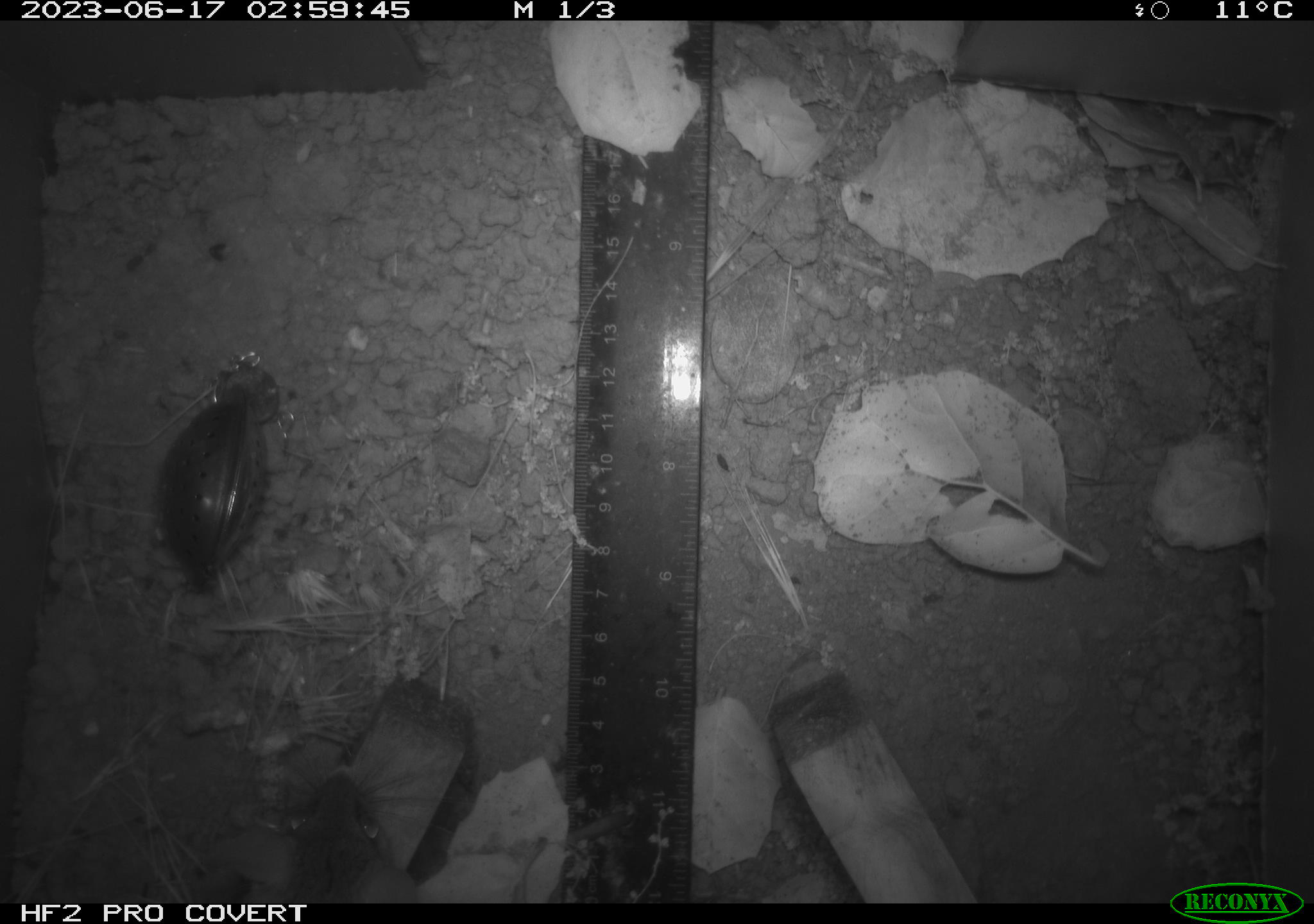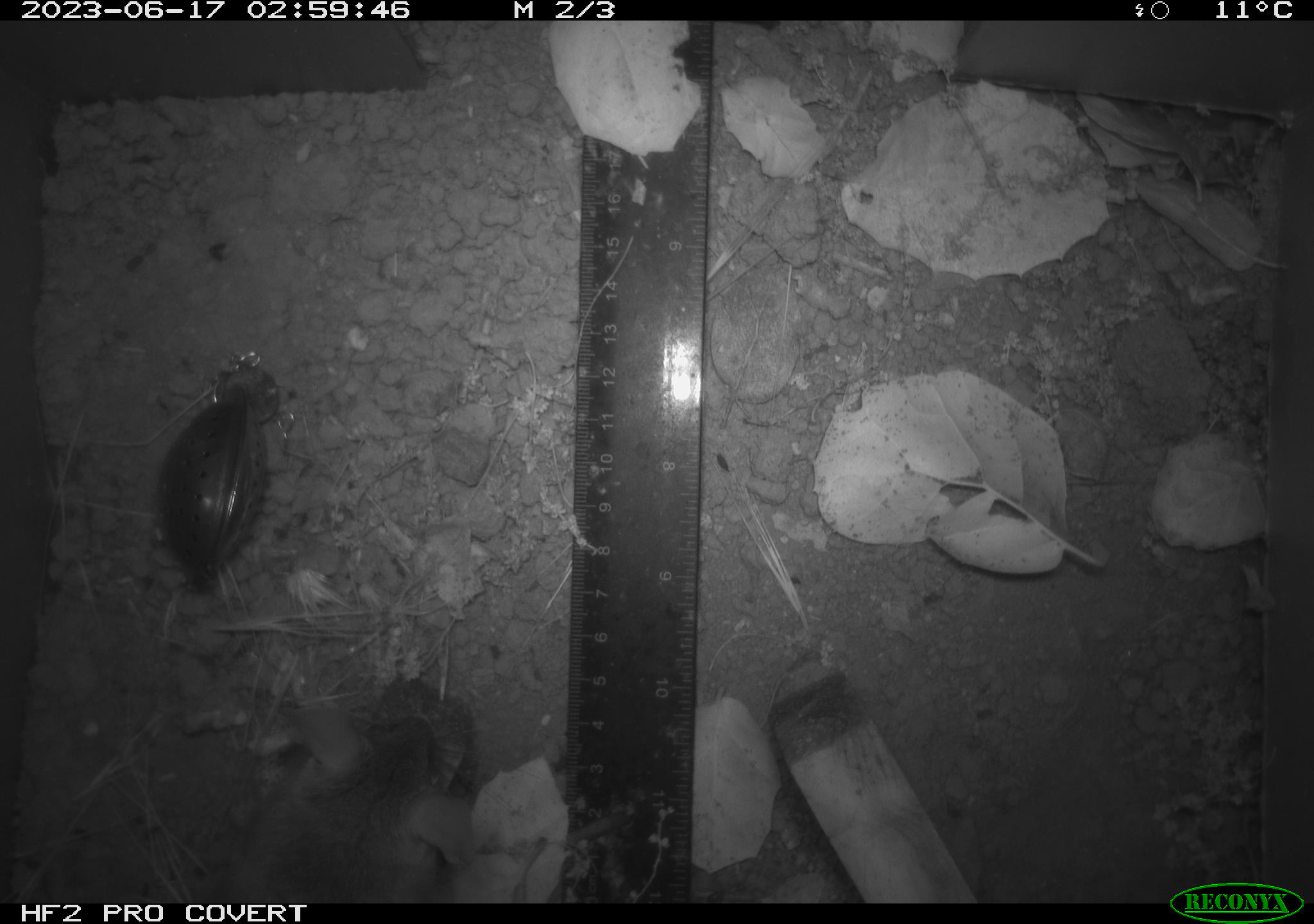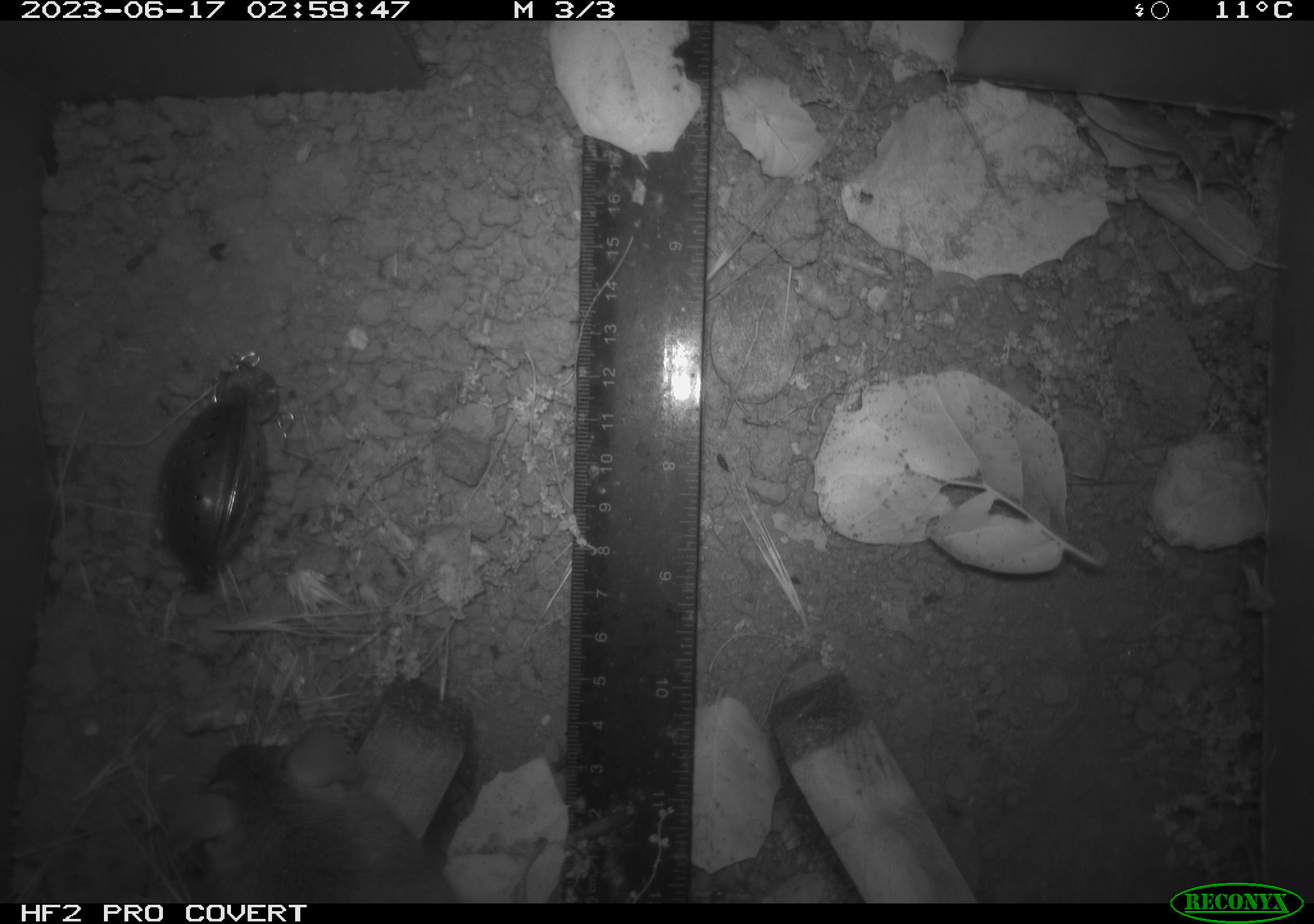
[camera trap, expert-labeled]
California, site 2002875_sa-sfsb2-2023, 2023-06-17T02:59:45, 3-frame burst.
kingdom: Animalia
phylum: Chordata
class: Mammalia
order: Rodentia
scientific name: Rodentia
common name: mouse species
Mouse species (Rodentia).